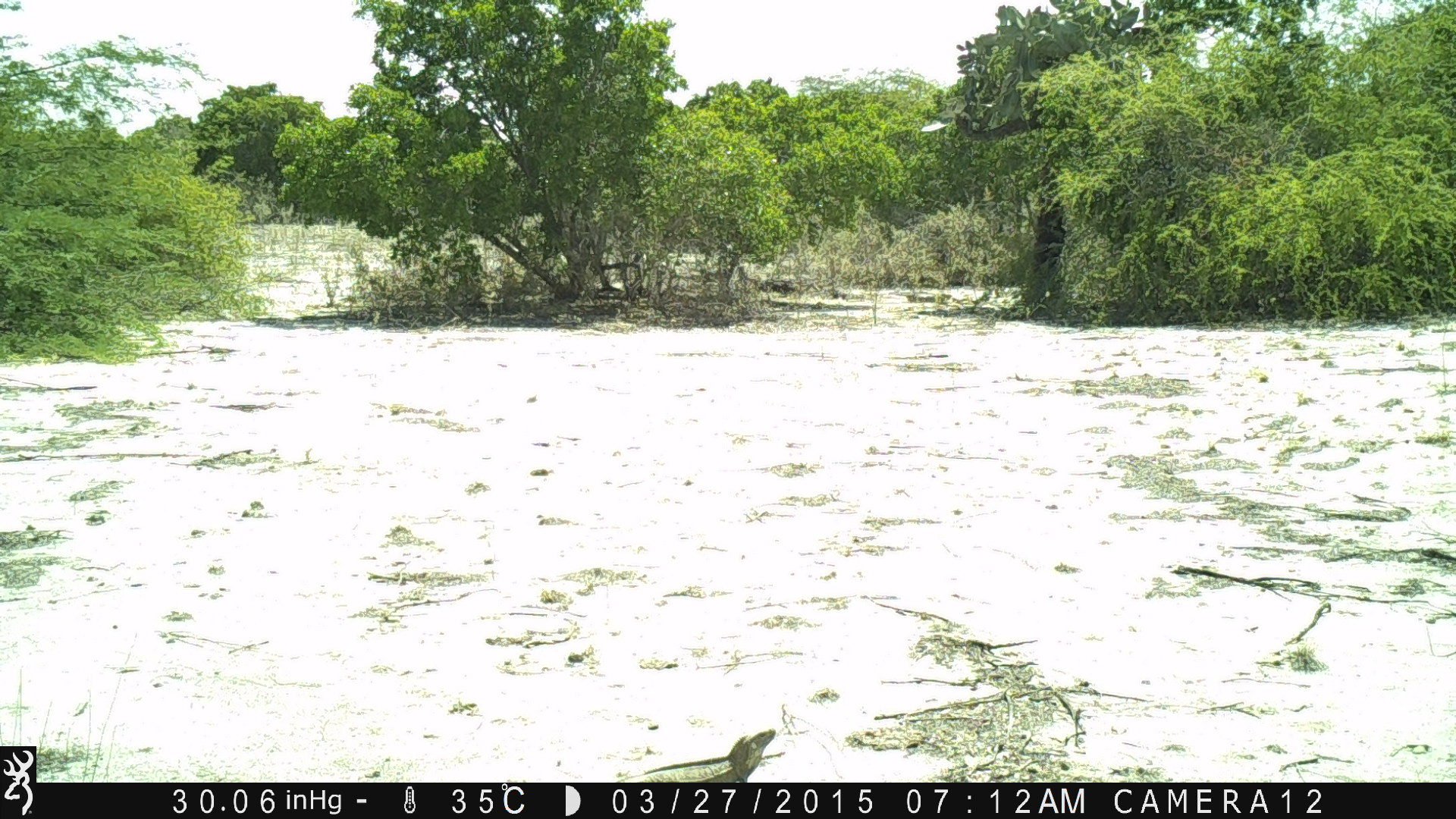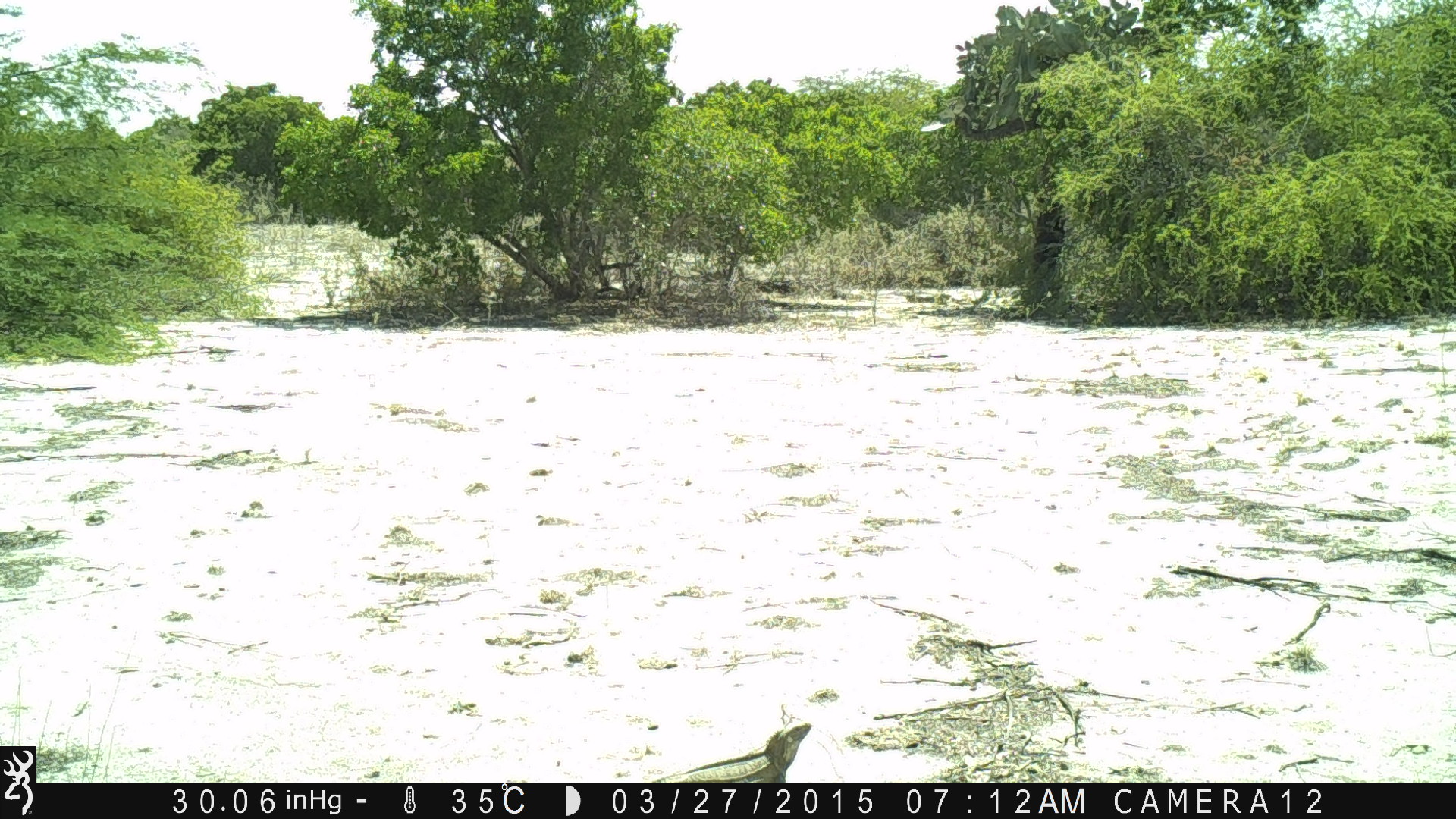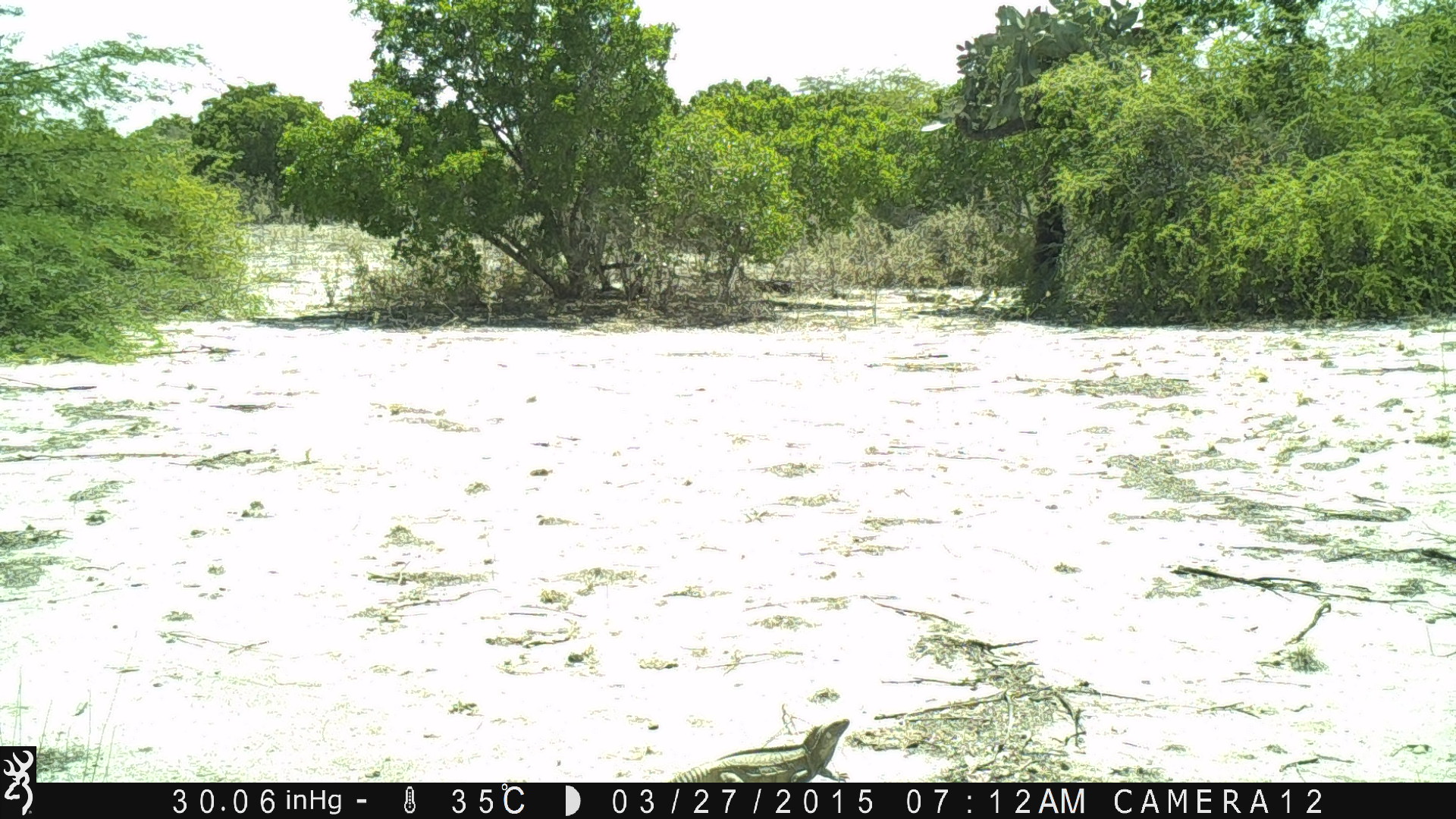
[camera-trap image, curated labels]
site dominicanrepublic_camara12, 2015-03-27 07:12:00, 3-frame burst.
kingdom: Animalia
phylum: Chordata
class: Reptilia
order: Squamata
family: Iguanidae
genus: Iguana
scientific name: Iguana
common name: typical iguanas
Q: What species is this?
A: Iguana (typical iguanas).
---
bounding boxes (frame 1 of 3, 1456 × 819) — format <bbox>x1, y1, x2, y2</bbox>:
iguana: <bbox>612, 725, 783, 780</bbox>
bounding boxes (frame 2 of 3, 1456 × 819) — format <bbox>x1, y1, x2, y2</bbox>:
iguana: <bbox>654, 715, 821, 783</bbox>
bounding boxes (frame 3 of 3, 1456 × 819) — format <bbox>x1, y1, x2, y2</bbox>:
iguana: <bbox>669, 711, 859, 784</bbox>